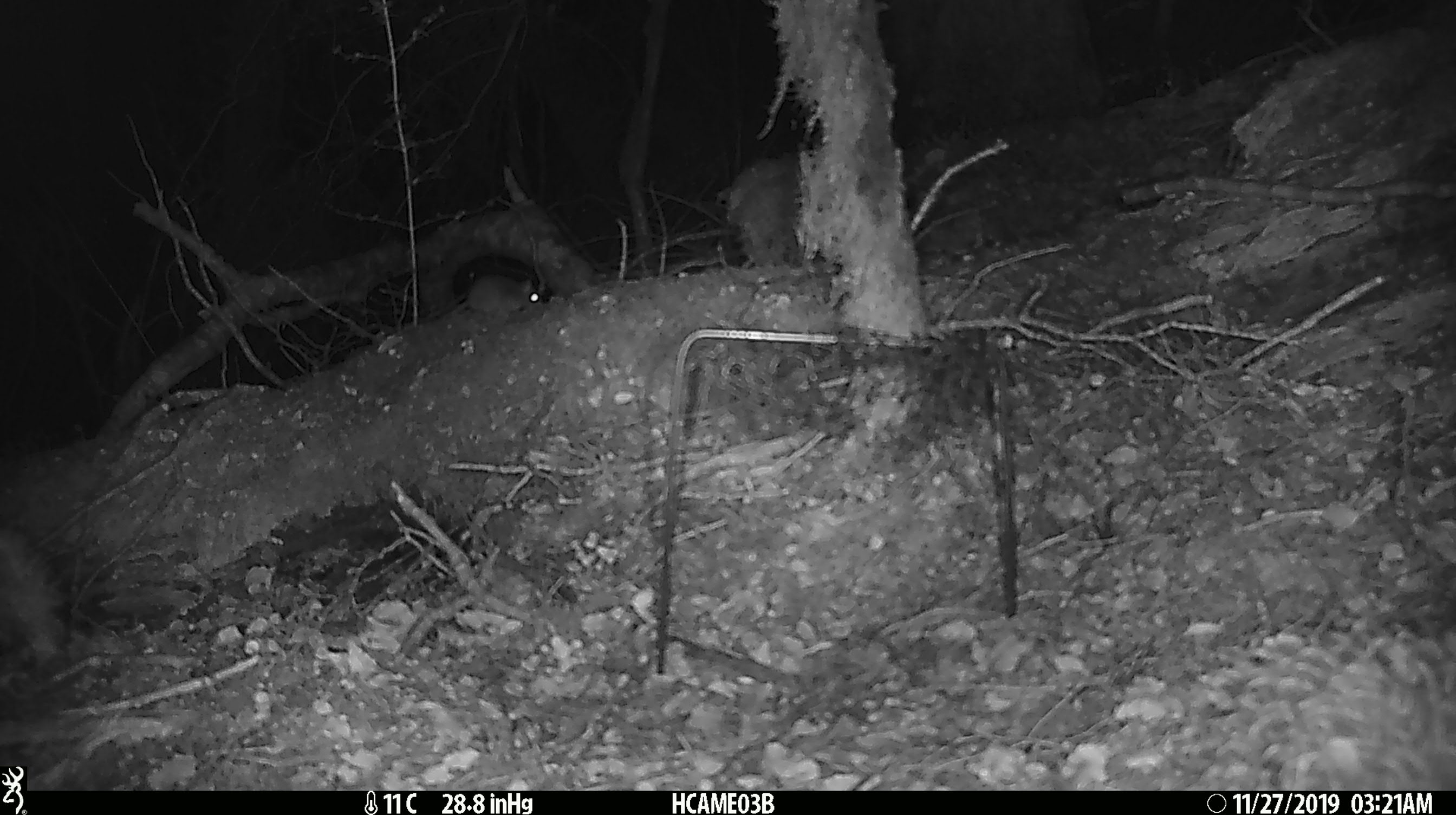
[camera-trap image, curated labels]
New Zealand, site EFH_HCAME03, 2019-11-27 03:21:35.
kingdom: Animalia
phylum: Chordata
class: Mammalia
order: Rodentia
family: Muridae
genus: Mus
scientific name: Mus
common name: mouse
Mouse (Mus).